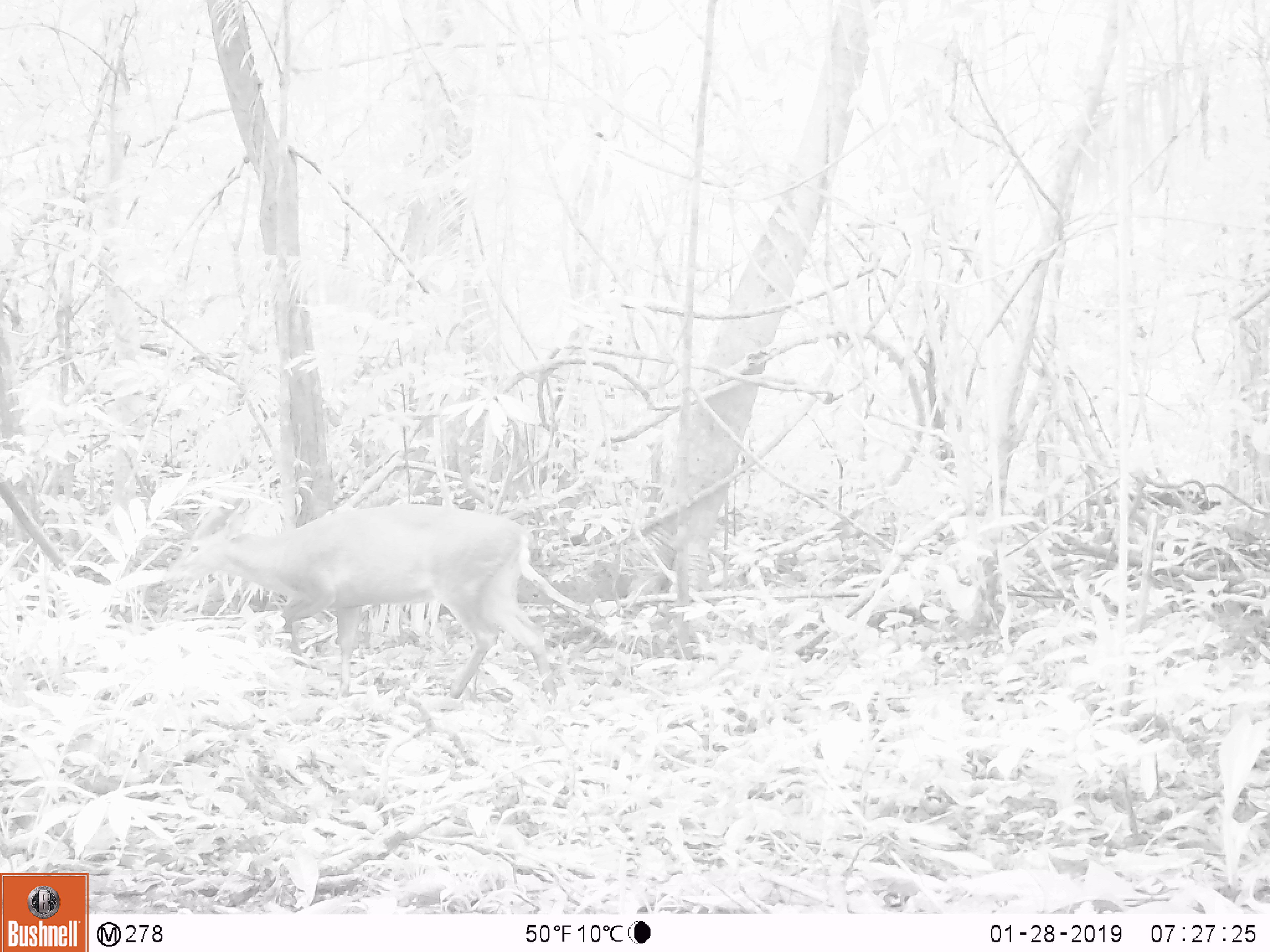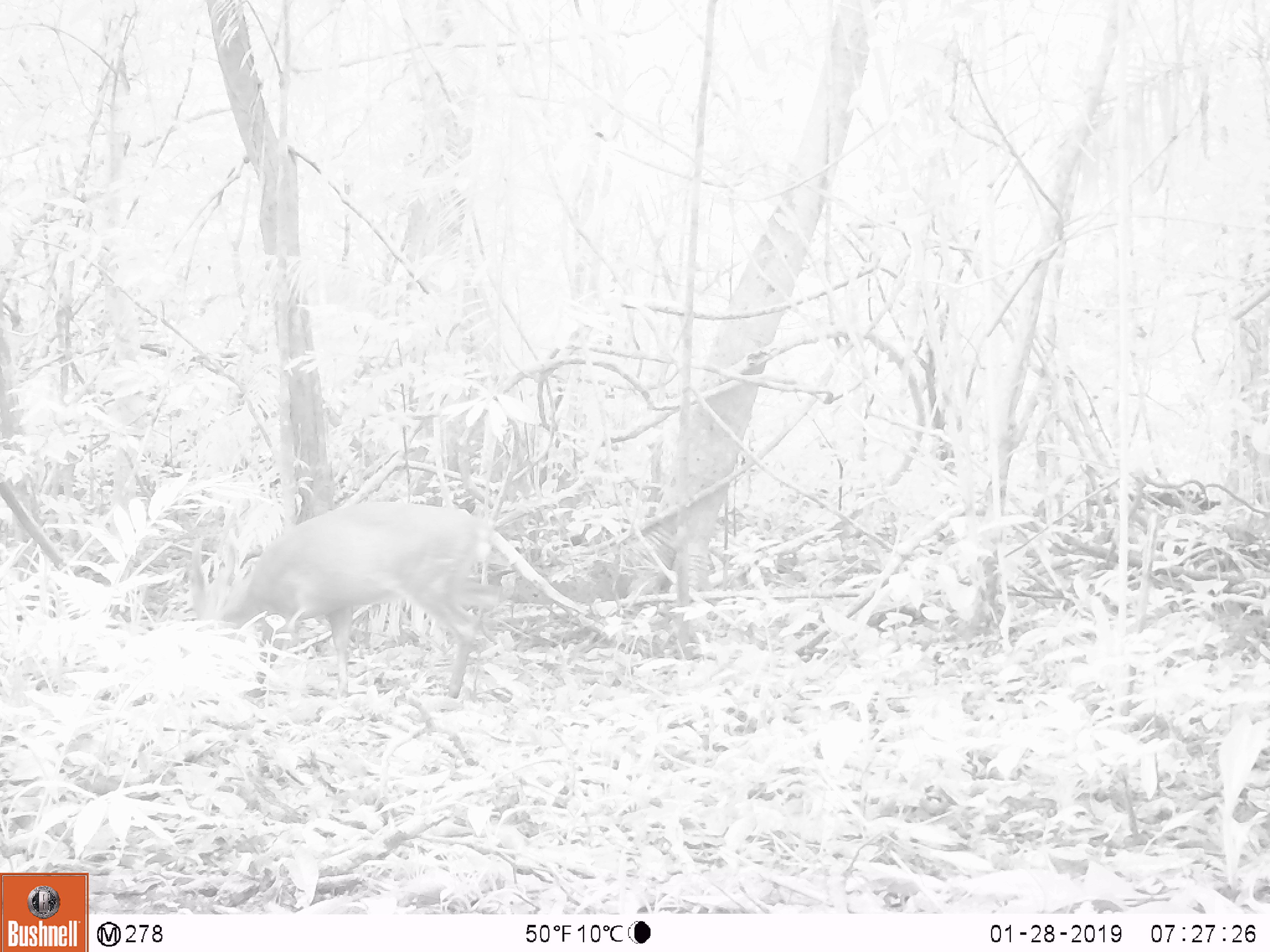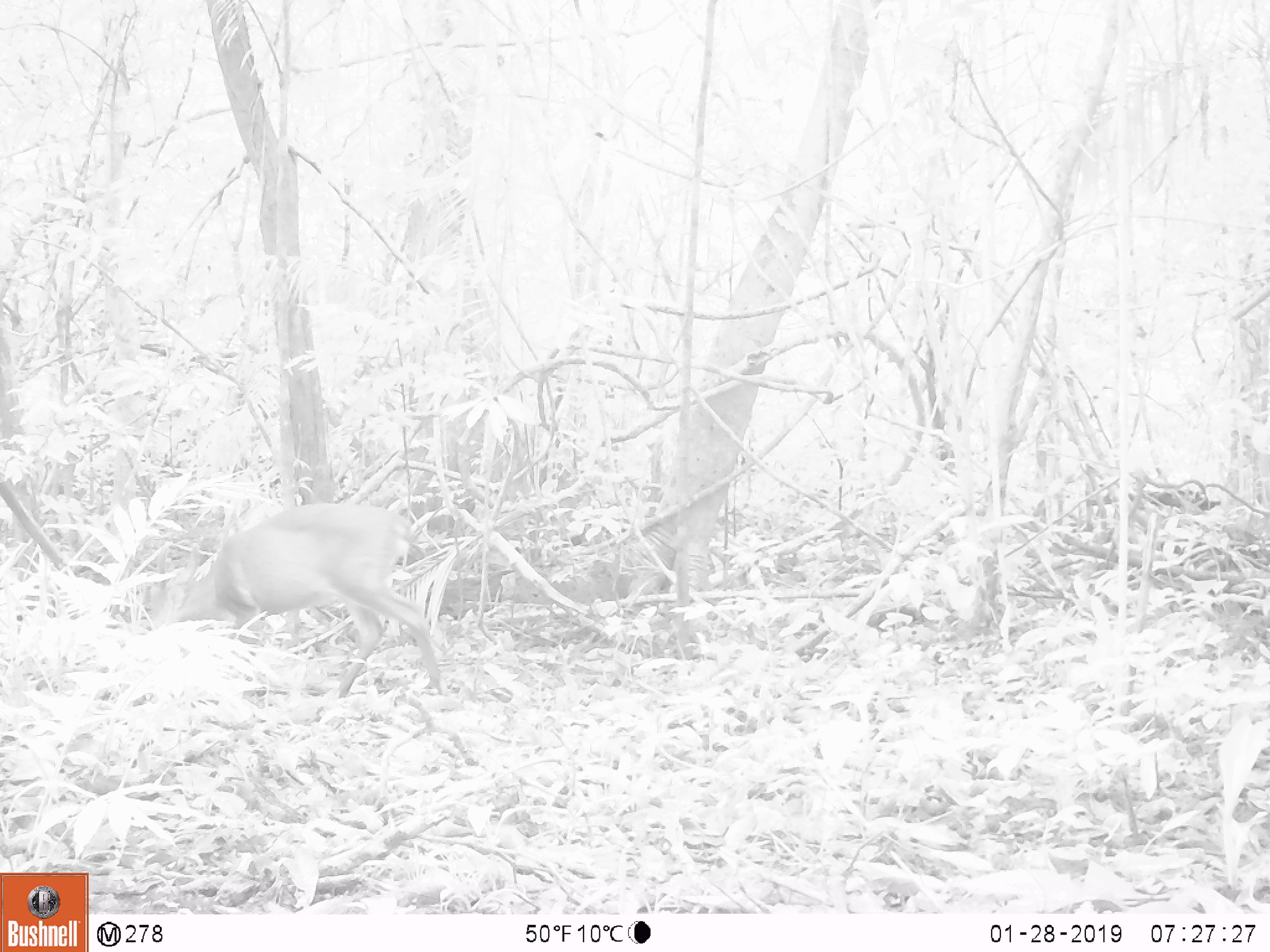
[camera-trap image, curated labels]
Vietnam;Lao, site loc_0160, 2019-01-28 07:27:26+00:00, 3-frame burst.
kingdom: Animalia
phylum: Chordata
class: Mammalia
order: Artiodactyla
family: Cervidae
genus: Muntiacus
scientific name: Muntiacus vuquangensis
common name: large-antlered muntjac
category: large antlered muntjac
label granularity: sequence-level